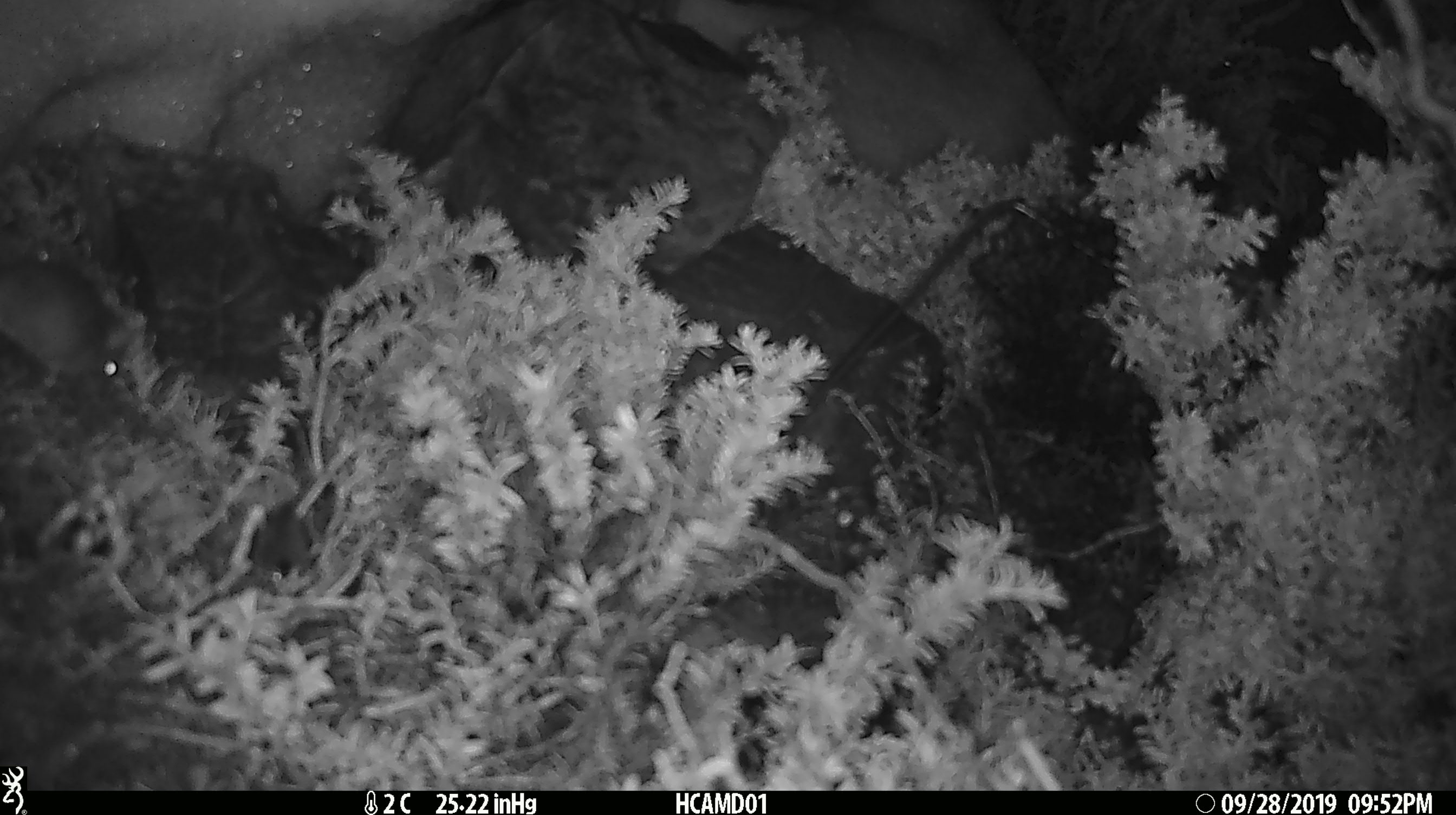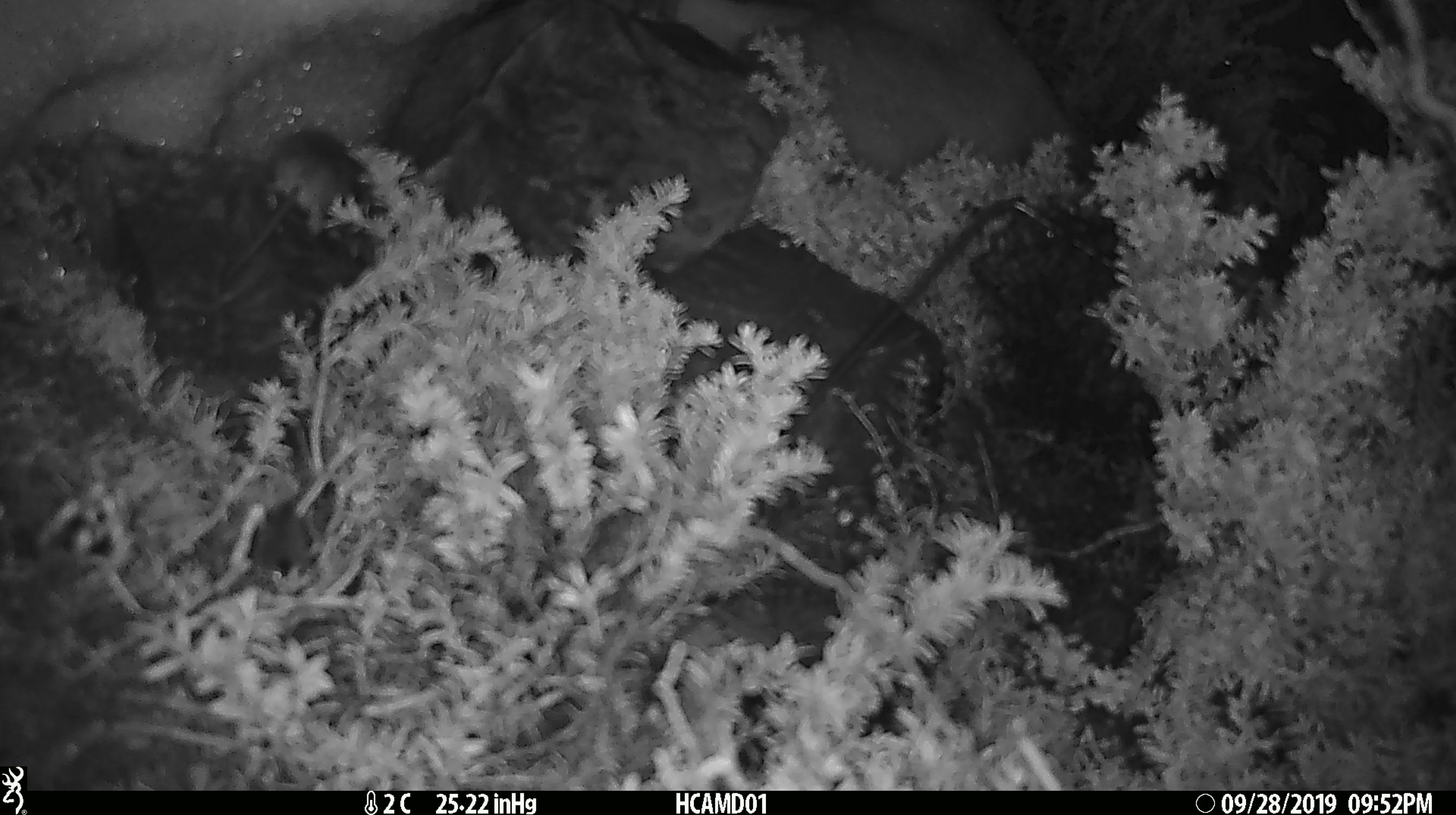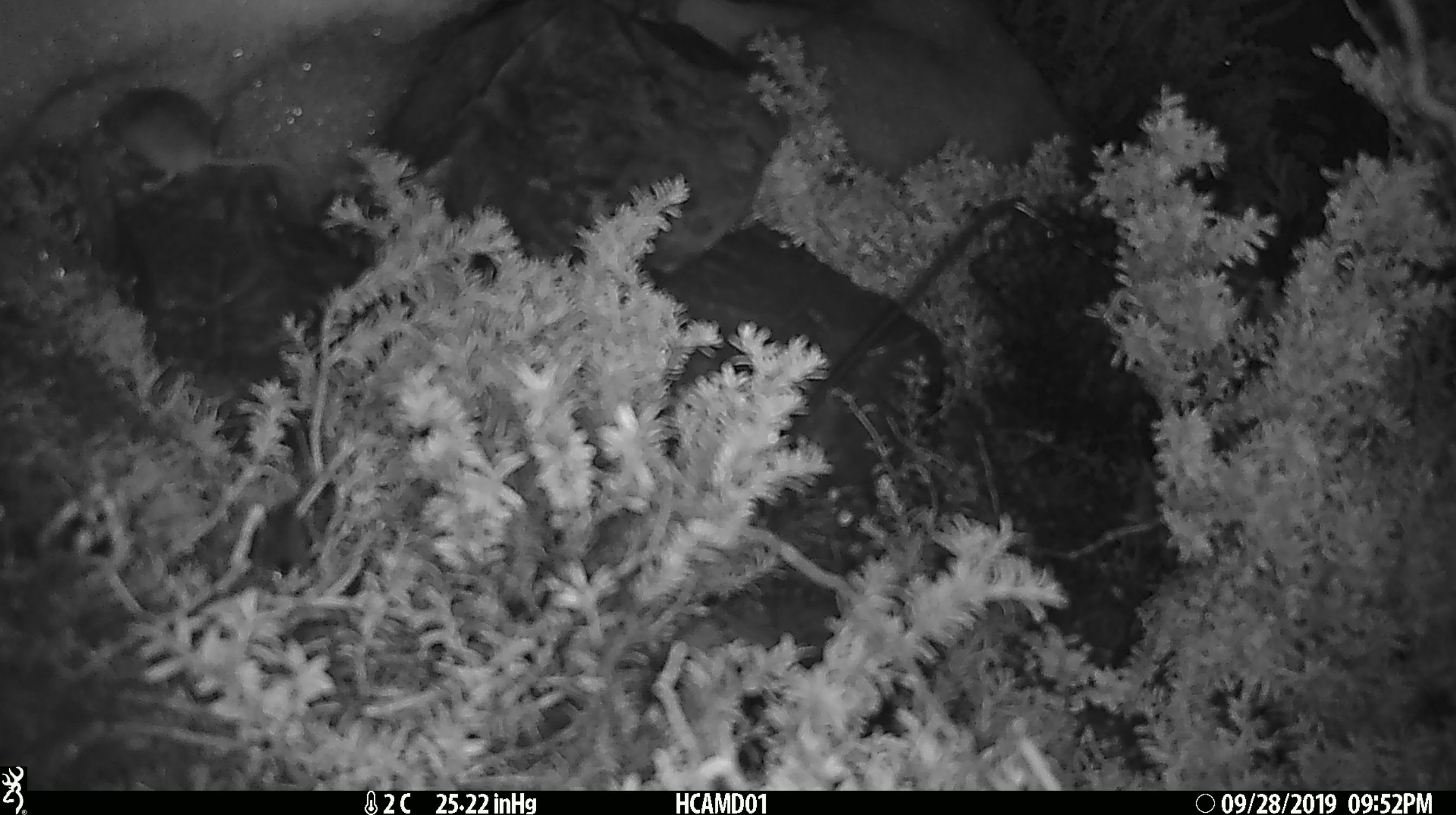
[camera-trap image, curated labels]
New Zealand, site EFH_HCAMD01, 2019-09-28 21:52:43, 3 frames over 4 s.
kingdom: Animalia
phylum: Chordata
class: Mammalia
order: Rodentia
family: Muridae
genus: Mus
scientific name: Mus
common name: mouse